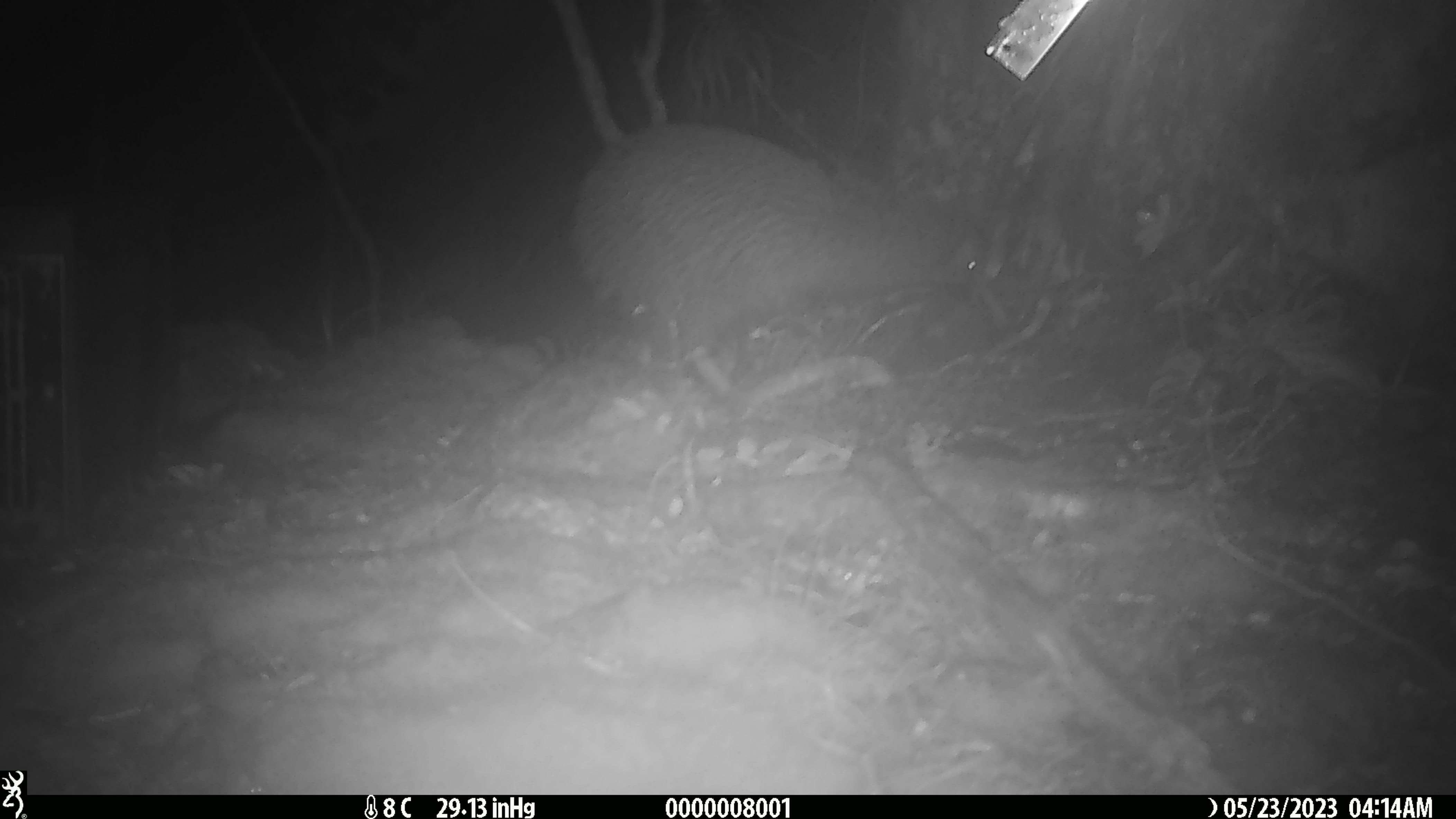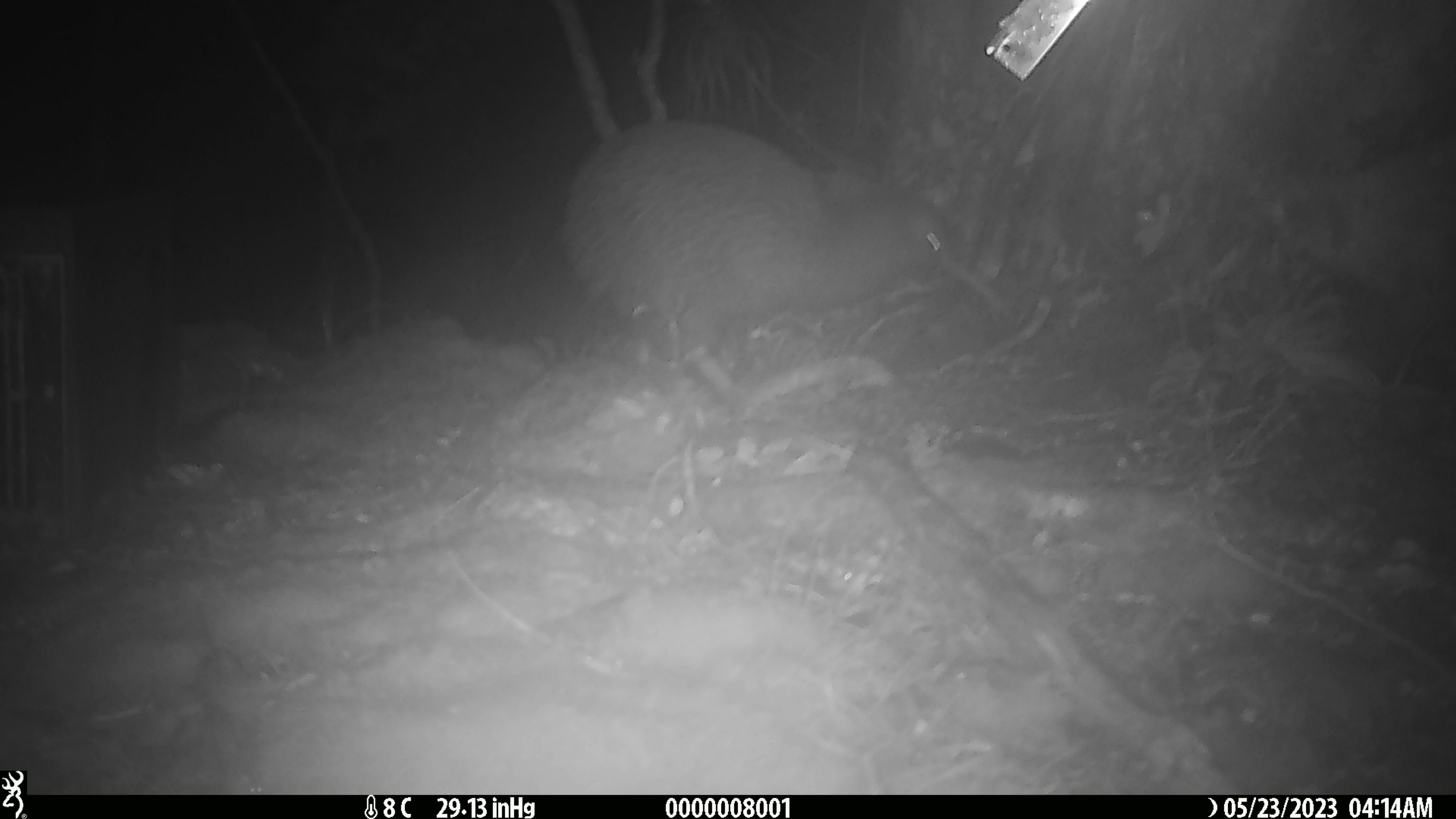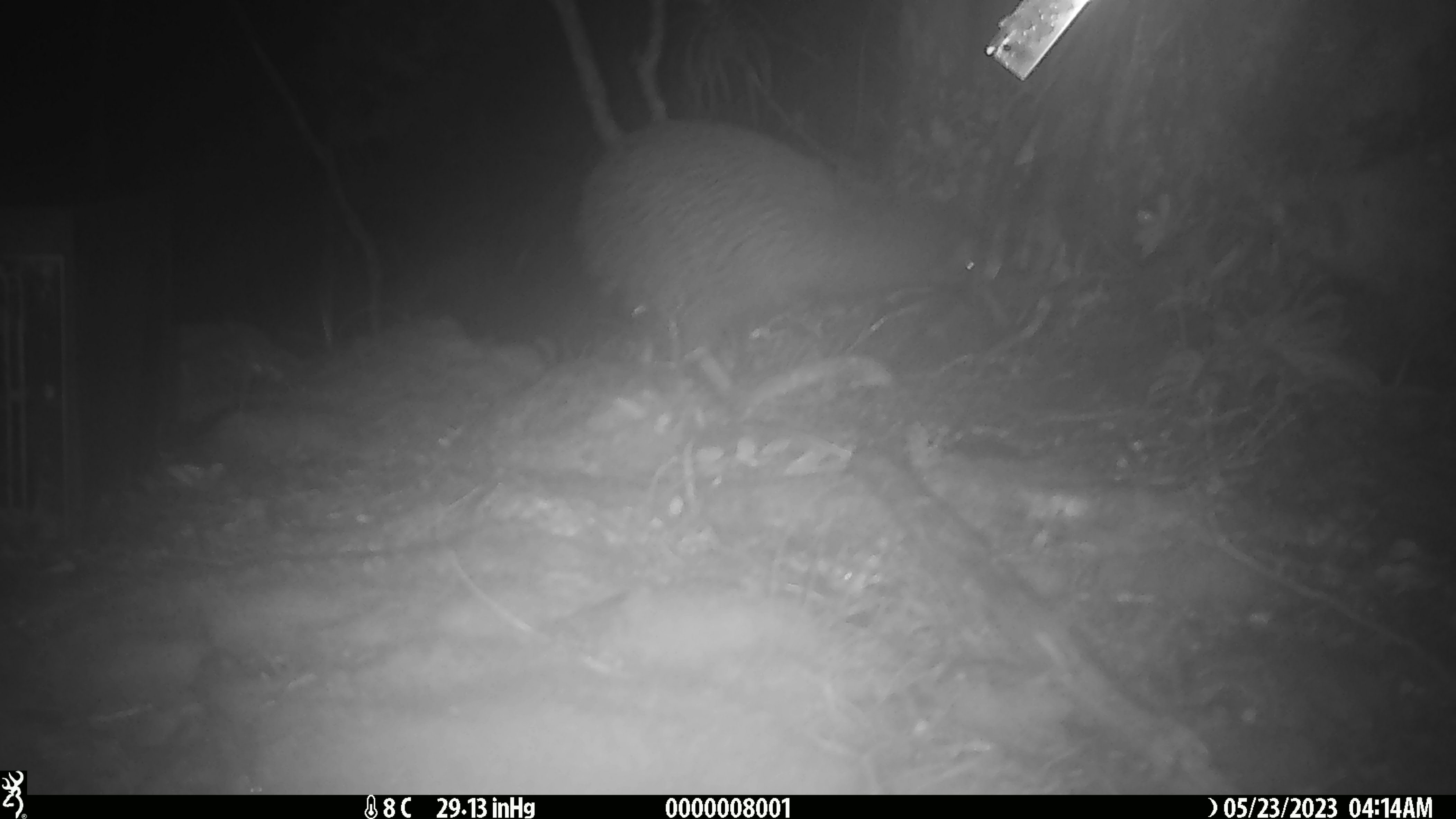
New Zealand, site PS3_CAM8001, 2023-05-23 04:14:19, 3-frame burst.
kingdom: Animalia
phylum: Chordata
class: Aves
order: Apterygiformes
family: Apterygidae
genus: Apteryx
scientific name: Apteryx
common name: kiwi